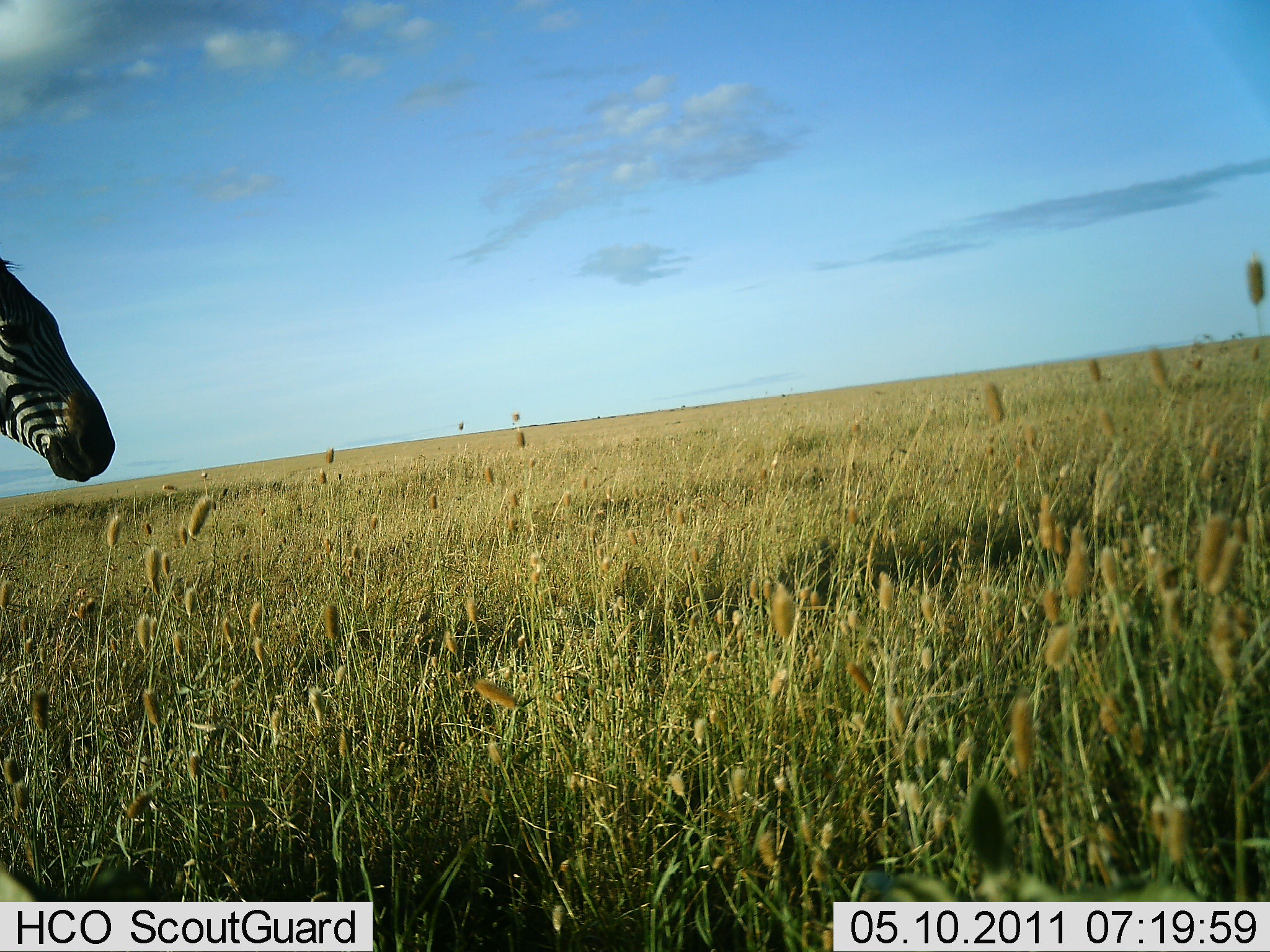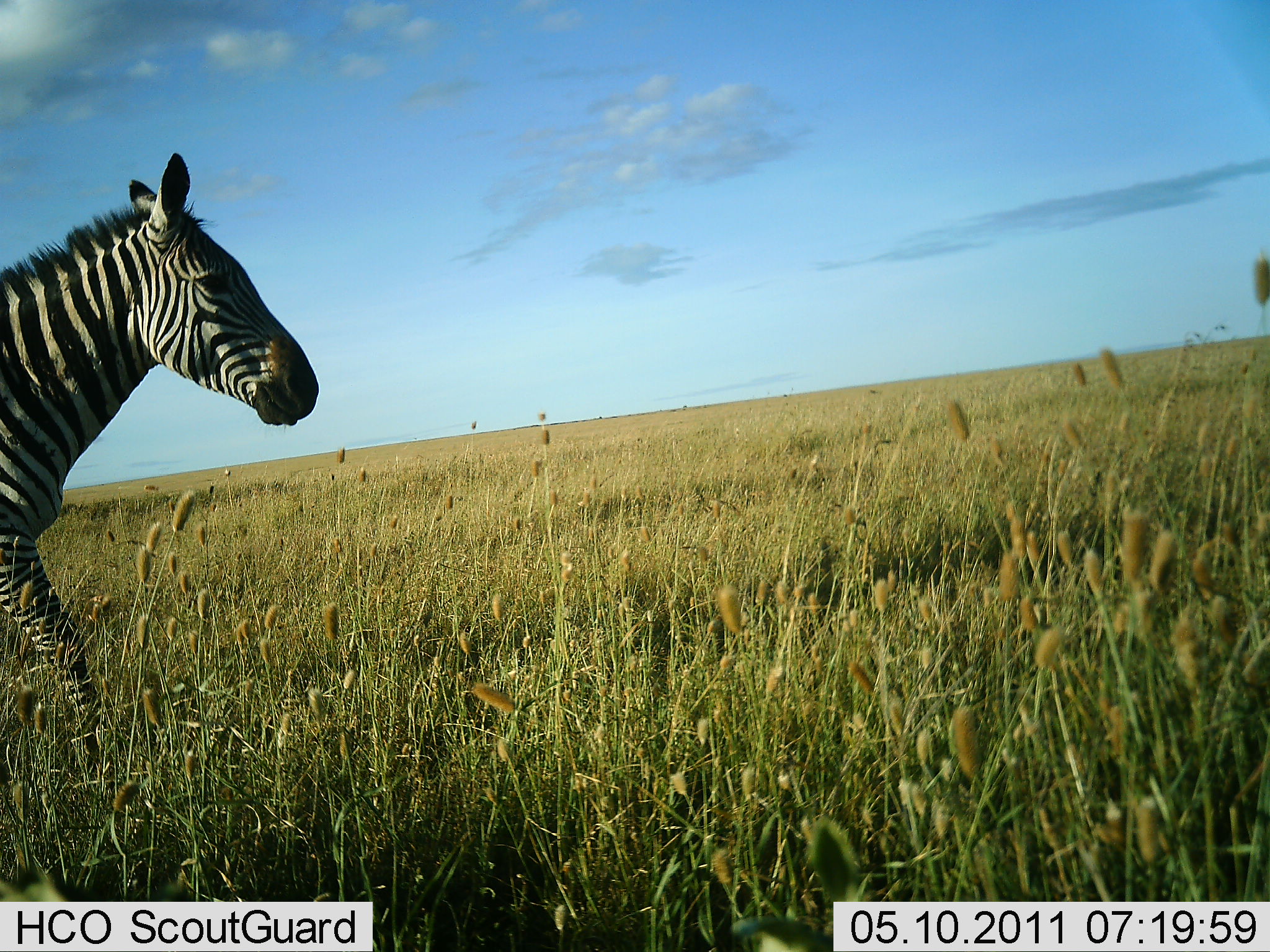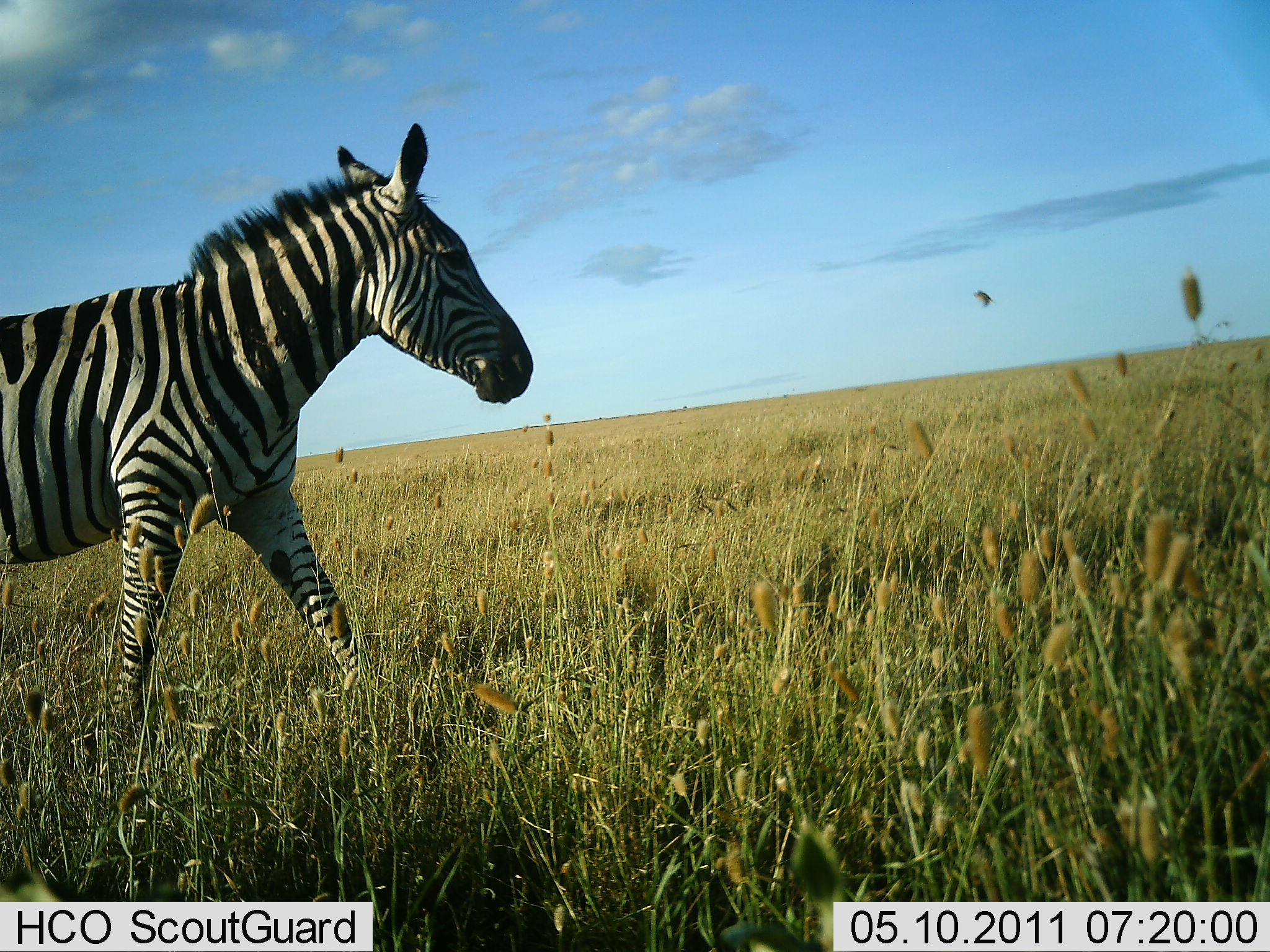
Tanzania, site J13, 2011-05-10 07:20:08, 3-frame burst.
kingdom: Animalia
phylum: Chordata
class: Mammalia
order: Perissodactyla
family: Equidae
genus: Equus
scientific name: Equus quagga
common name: plains zebra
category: zebra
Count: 1.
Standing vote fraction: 0%.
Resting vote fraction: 0%.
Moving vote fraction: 100%.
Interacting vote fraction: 0%.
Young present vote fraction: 0%.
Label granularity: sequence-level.